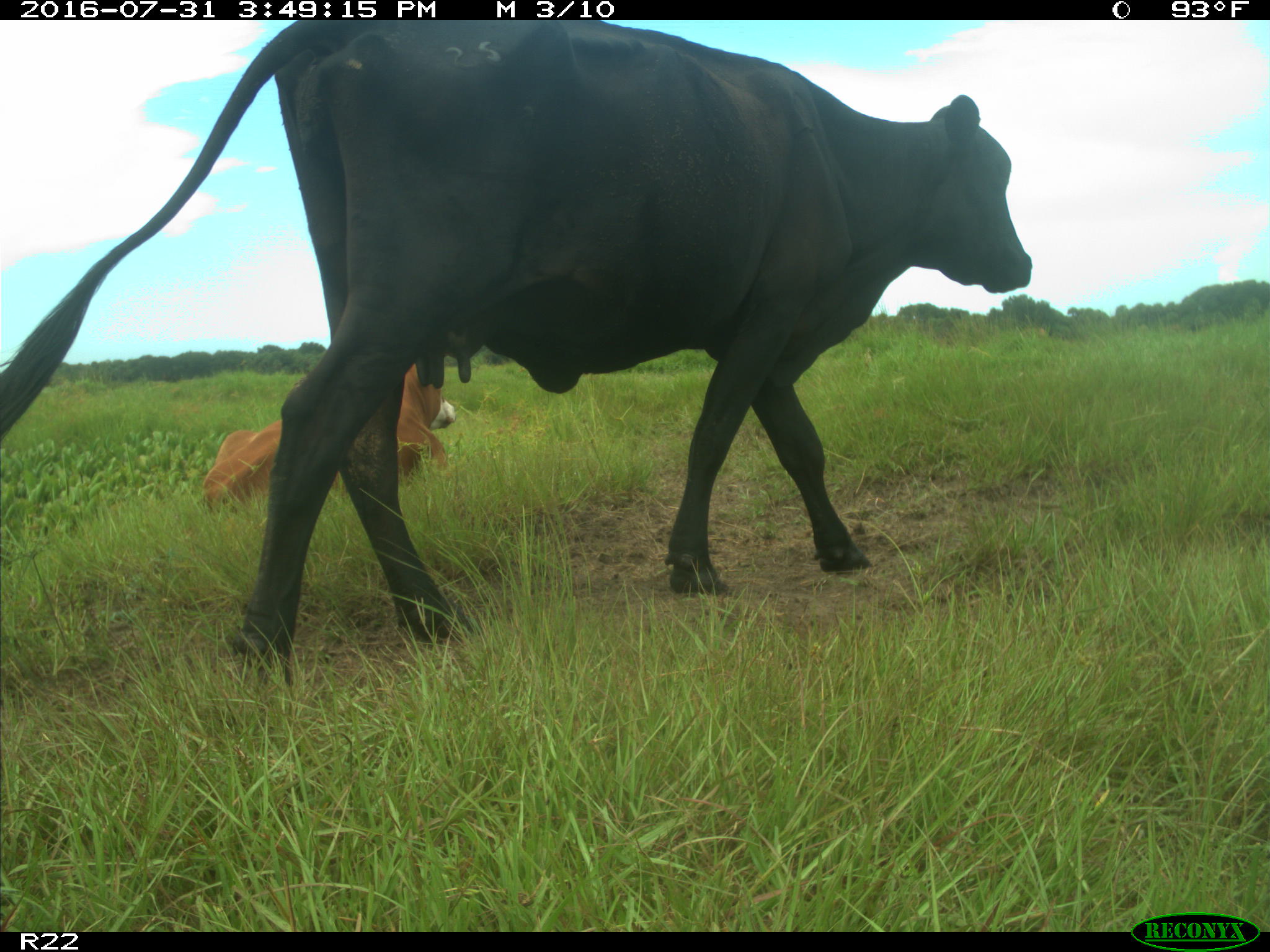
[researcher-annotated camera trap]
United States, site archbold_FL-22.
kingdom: Animalia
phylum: Chordata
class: Mammalia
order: Artiodactyla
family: Bovidae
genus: Bos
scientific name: Bos taurus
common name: domestic cow